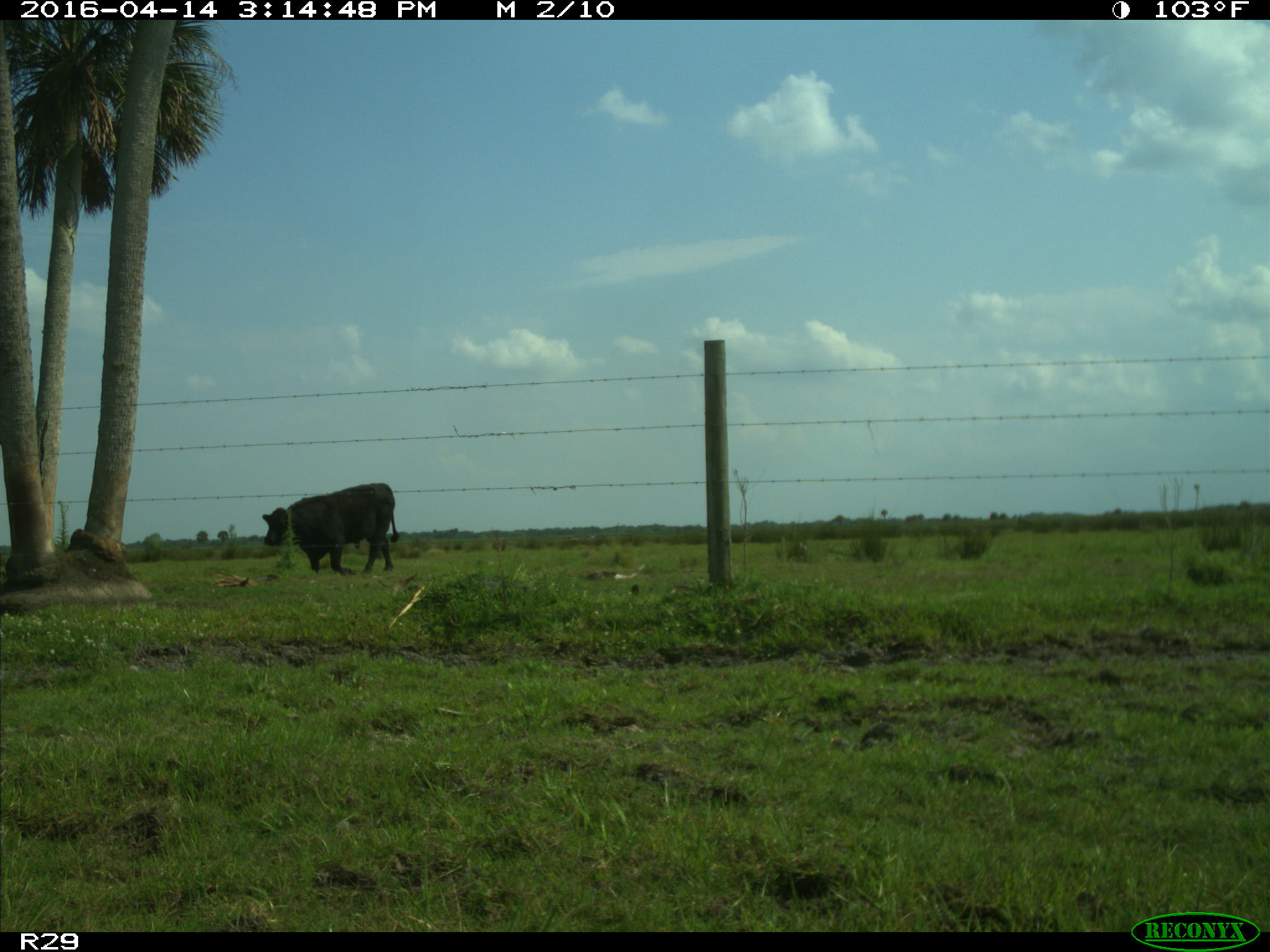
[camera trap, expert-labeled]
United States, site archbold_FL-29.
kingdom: Animalia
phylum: Chordata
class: Mammalia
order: Artiodactyla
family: Bovidae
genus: Bos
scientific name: Bos taurus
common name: domestic cow